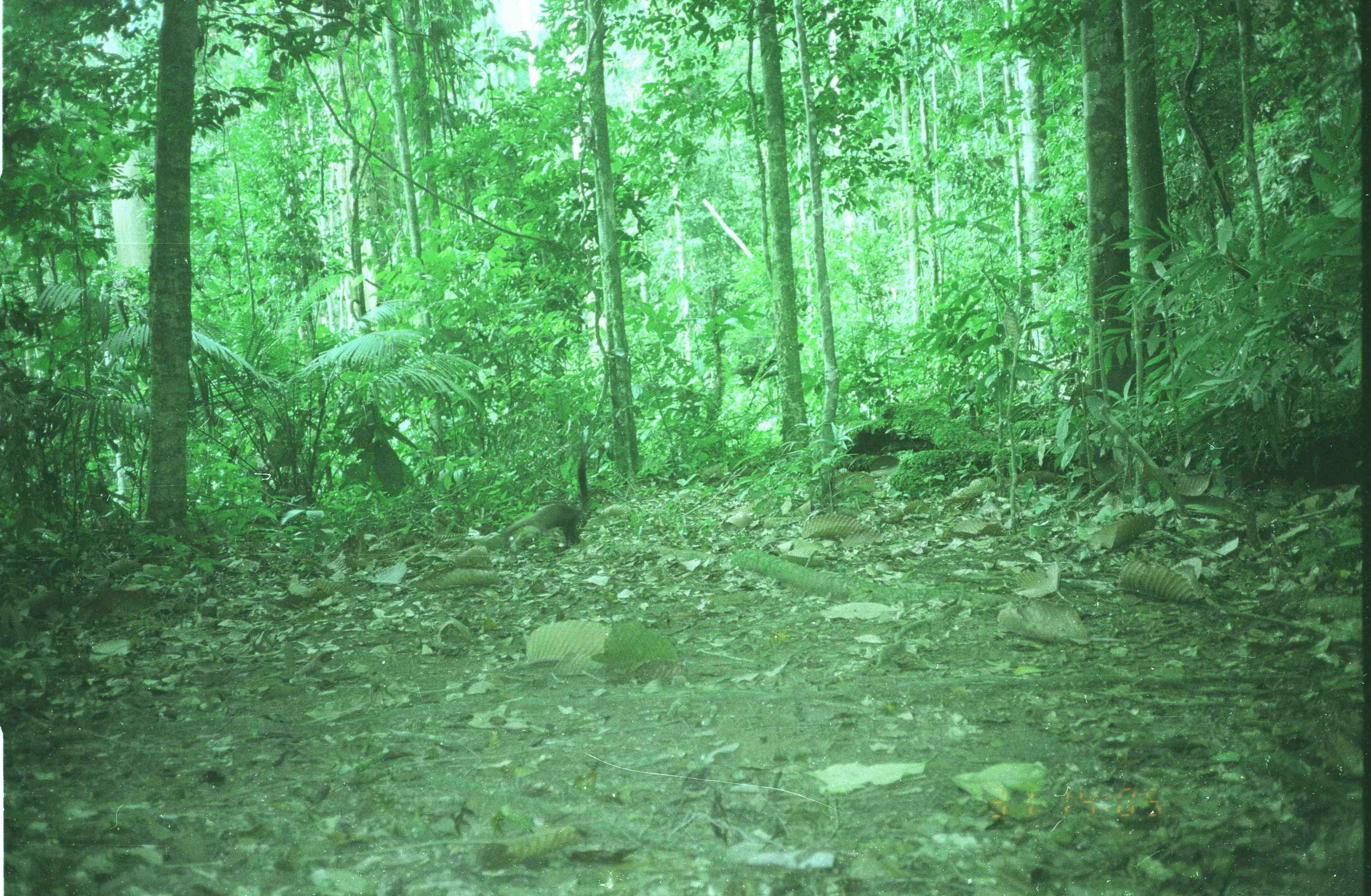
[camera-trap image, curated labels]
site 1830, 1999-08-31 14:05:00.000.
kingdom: Animalia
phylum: Chordata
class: Mammalia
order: Carnivora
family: Mustelidae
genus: Martes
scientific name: Martes flavigula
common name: yellow-throated marten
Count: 1.